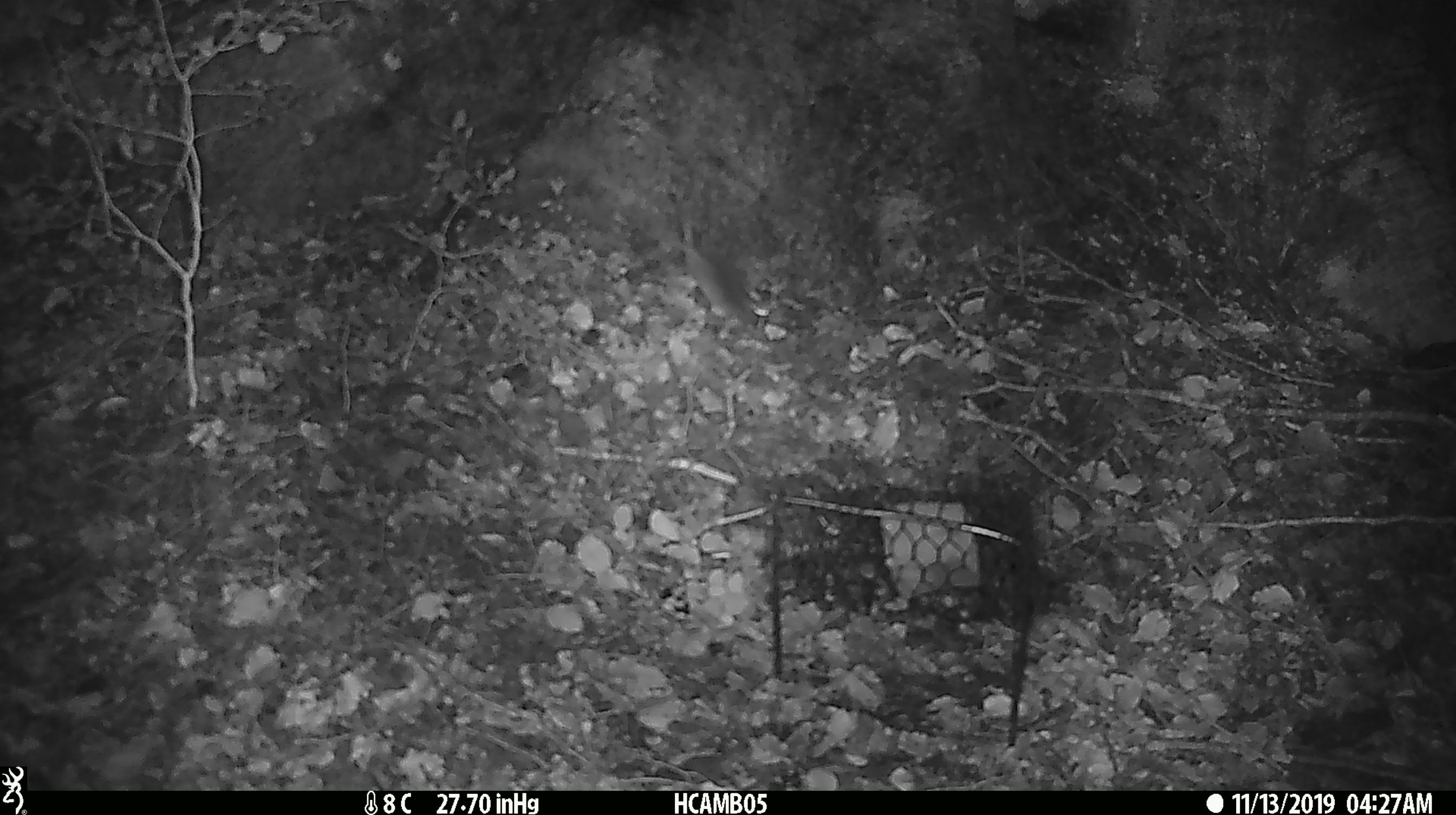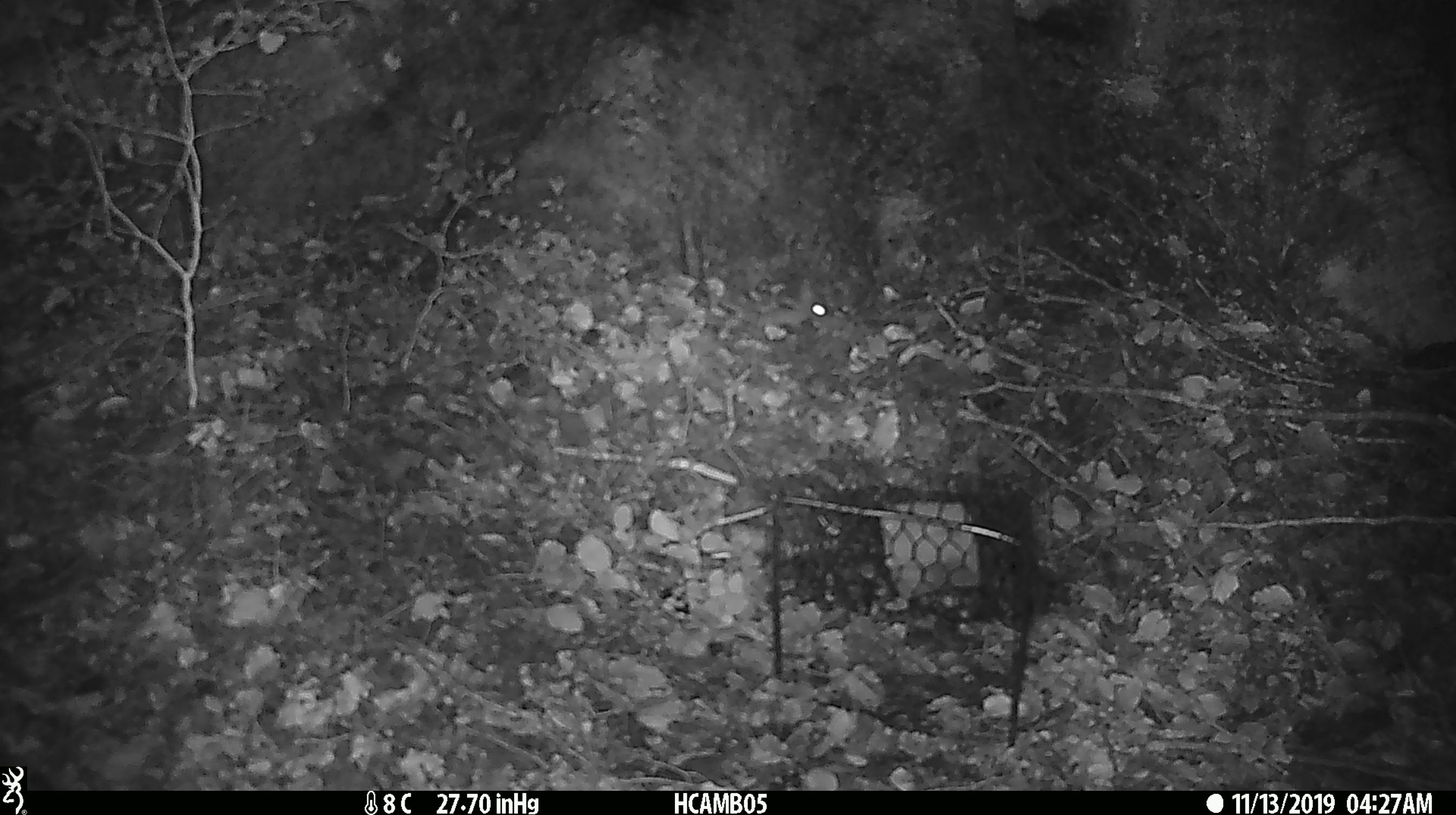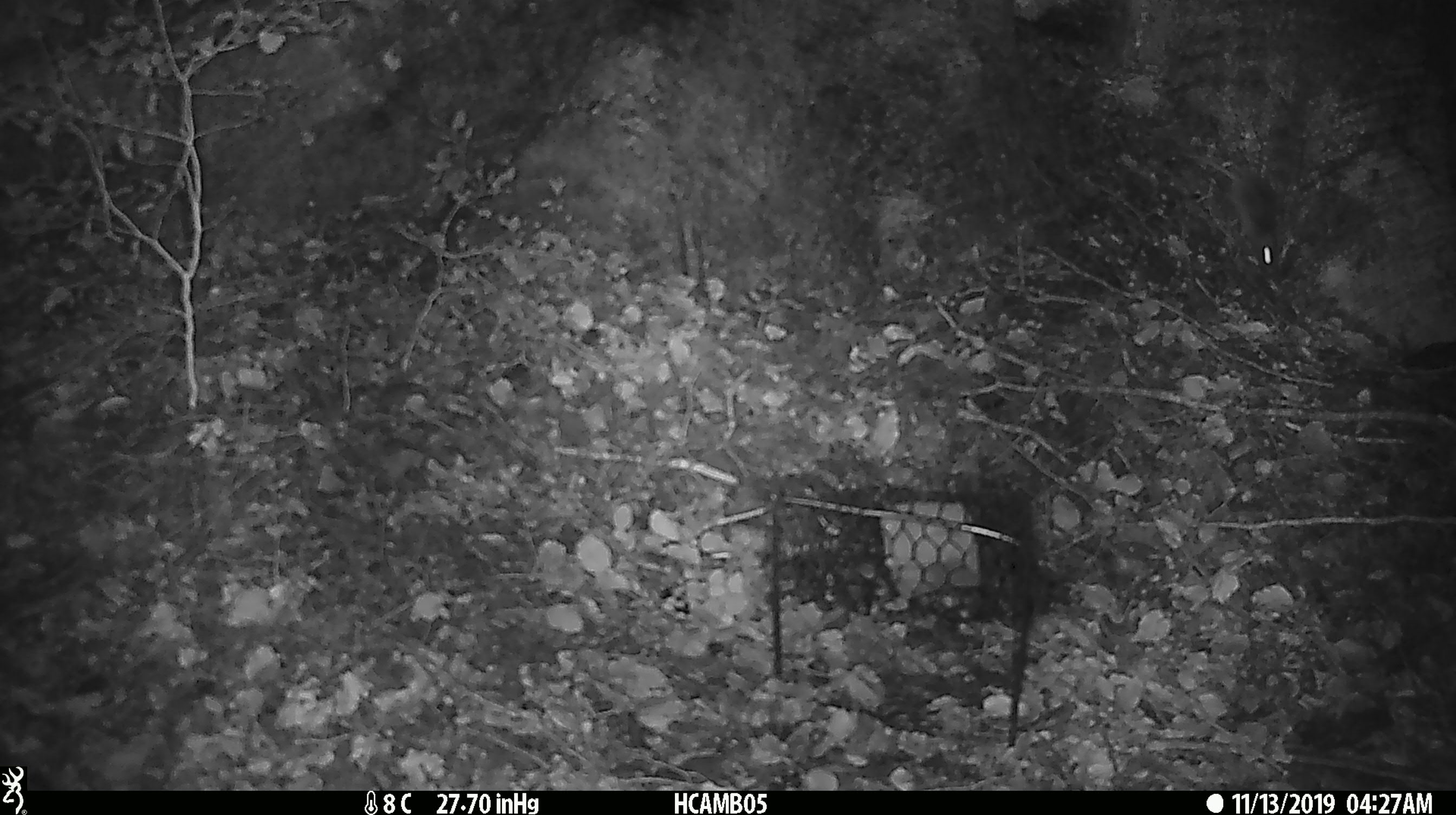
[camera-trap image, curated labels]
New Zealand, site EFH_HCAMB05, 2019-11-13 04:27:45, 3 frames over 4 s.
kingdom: Animalia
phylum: Chordata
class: Mammalia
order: Rodentia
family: Muridae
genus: Mus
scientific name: Mus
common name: mouse